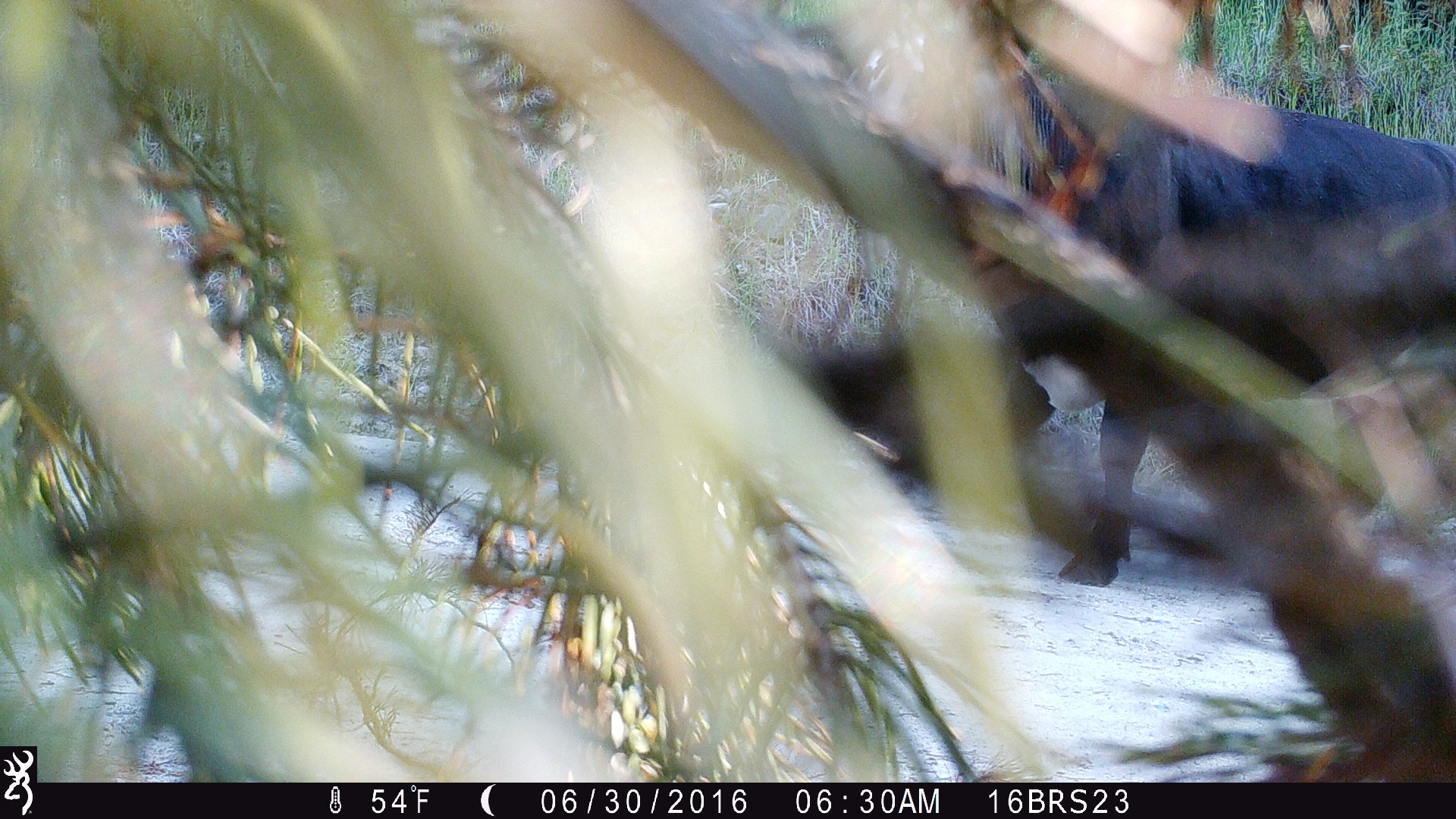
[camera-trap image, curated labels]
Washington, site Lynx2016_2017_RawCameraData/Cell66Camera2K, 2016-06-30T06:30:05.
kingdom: Animalia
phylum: Chordata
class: Mammalia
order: Artiodactyla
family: Bovidae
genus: Bos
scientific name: Bos taurus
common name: domestic cattle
Domestic cattle (Bos taurus). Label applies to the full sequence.